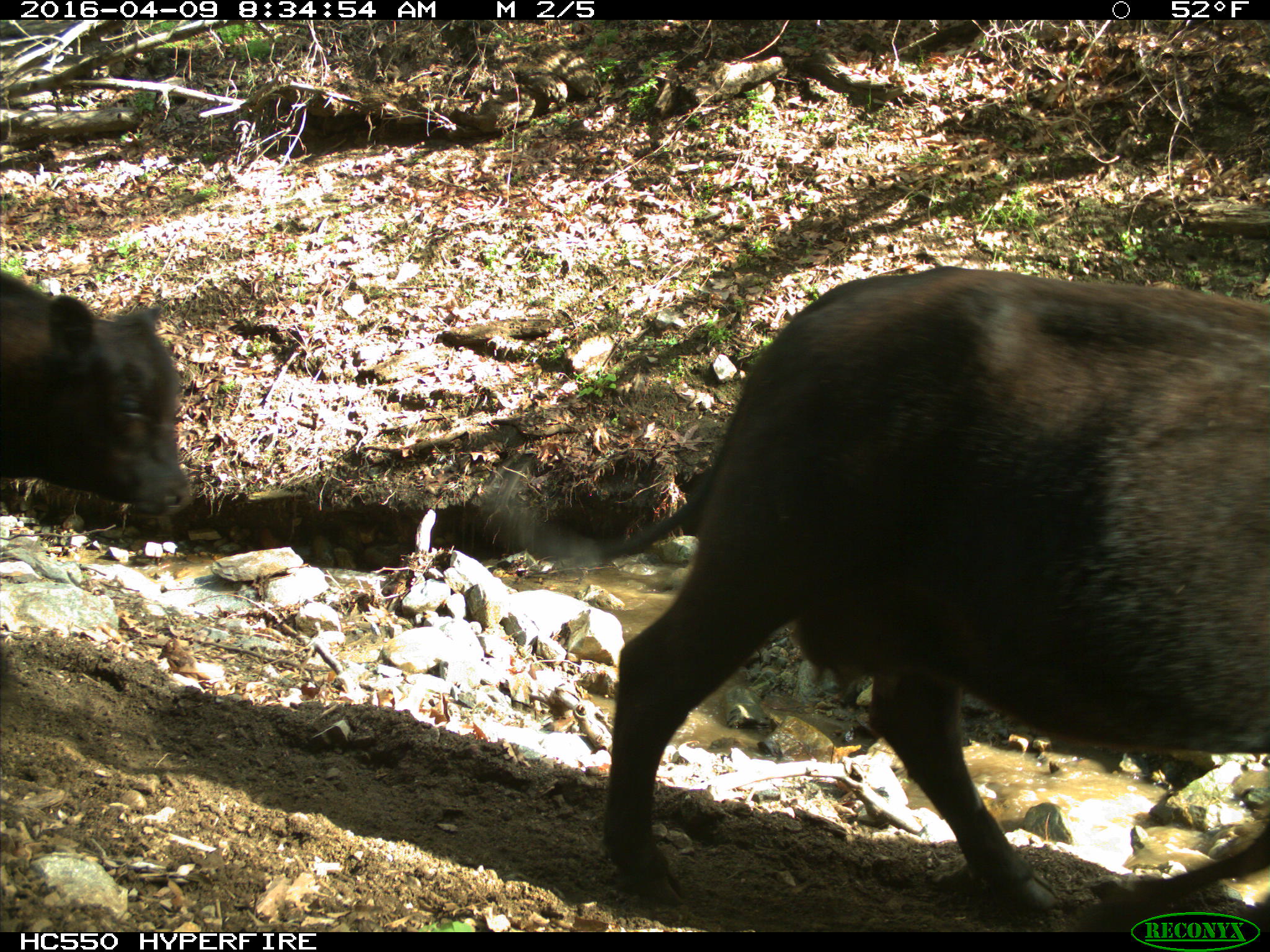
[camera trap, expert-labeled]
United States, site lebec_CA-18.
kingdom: Animalia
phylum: Chordata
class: Mammalia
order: Artiodactyla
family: Bovidae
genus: Bos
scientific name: Bos taurus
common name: domestic cow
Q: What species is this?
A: Bos taurus (domestic cow).